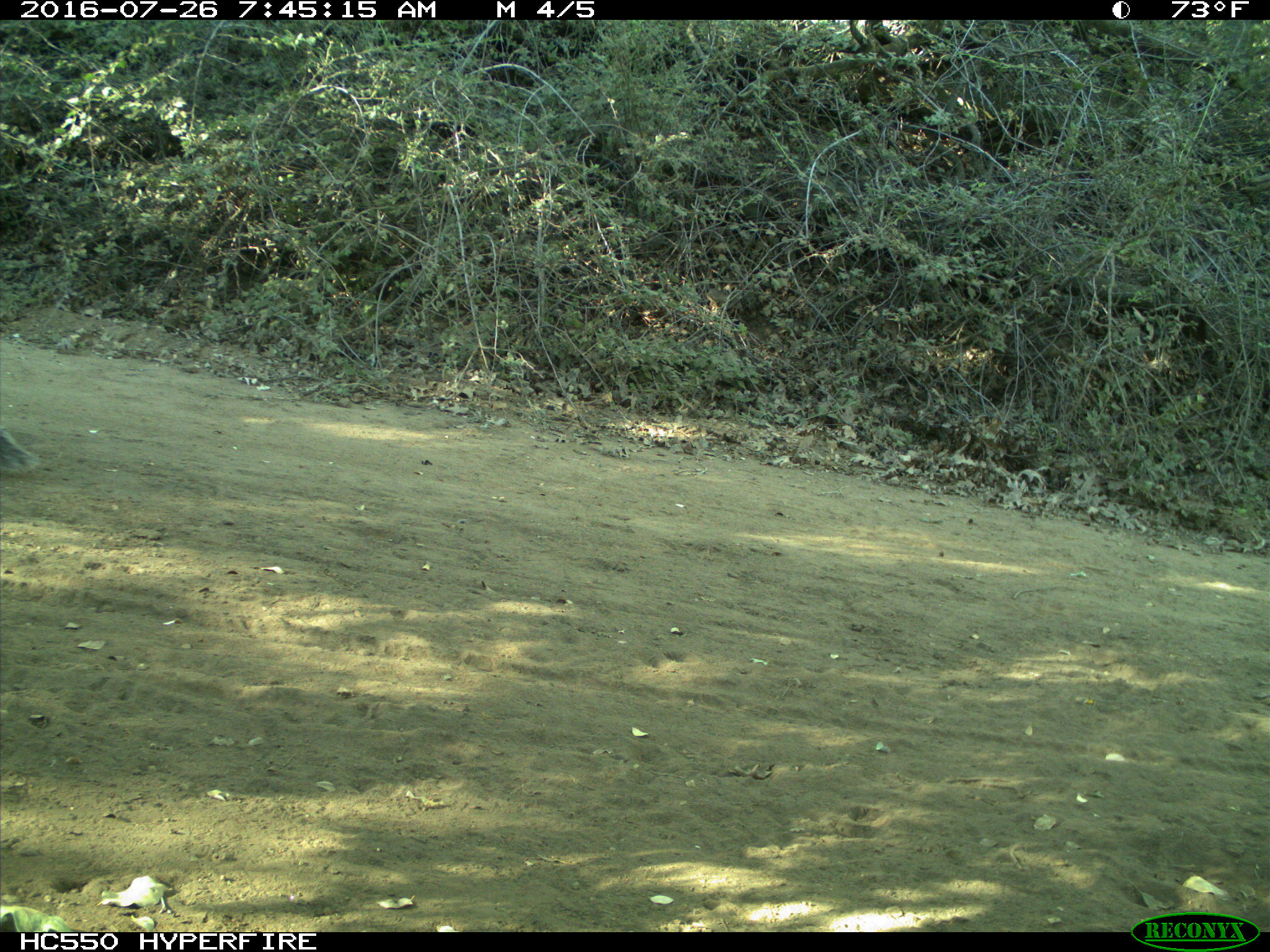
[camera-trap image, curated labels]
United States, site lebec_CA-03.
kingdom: Animalia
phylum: Chordata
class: Mammalia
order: Rodentia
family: Sciuridae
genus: Sciurus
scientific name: Sciurus carolinensis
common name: eastern gray squirrel